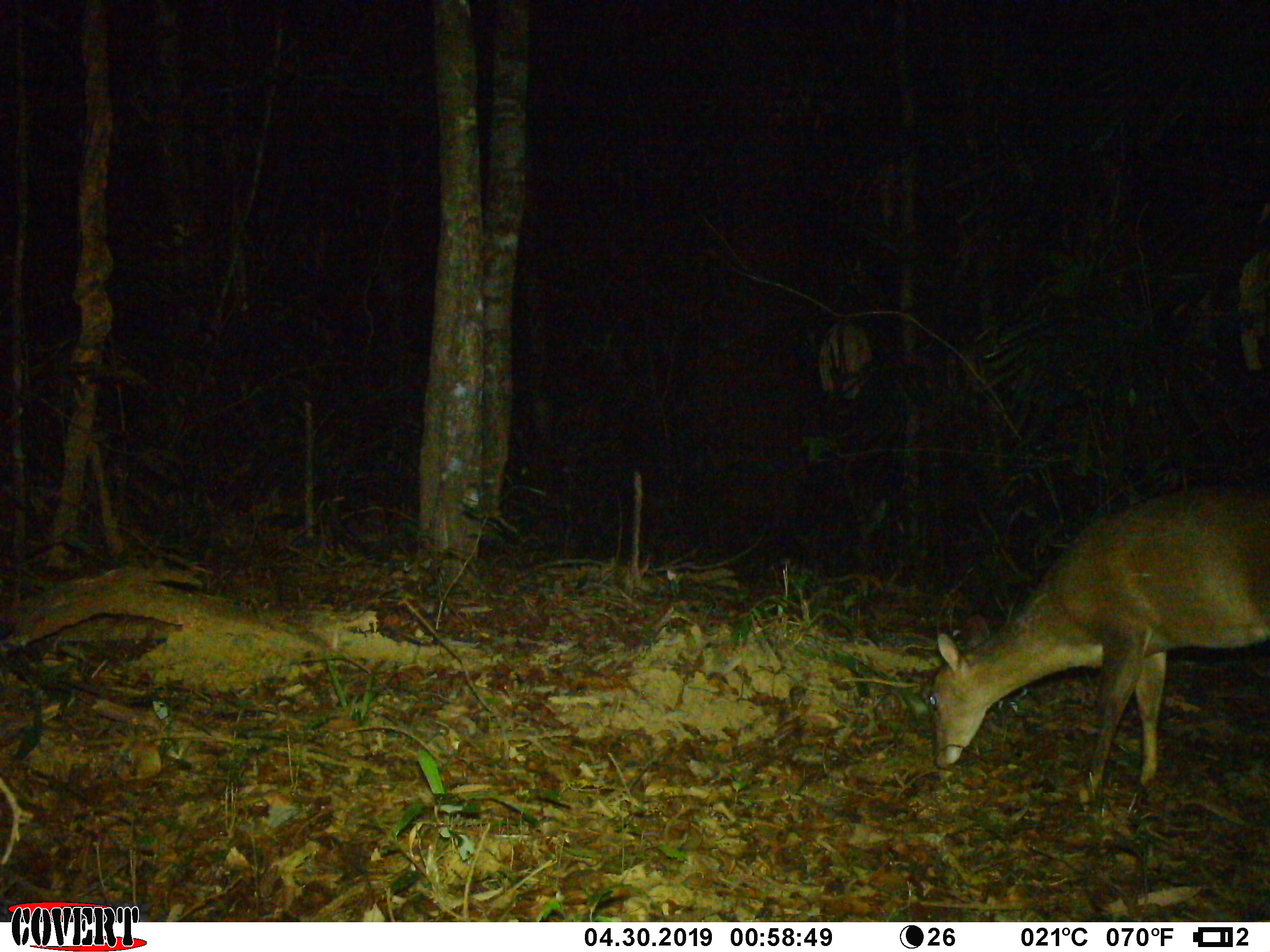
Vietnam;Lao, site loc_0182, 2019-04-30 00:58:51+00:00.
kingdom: Animalia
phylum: Chordata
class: Mammalia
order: Artiodactyla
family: Cervidae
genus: Muntiacus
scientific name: Muntiacus vuquangensis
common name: large-antlered muntjac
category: large antlered muntjac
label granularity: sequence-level